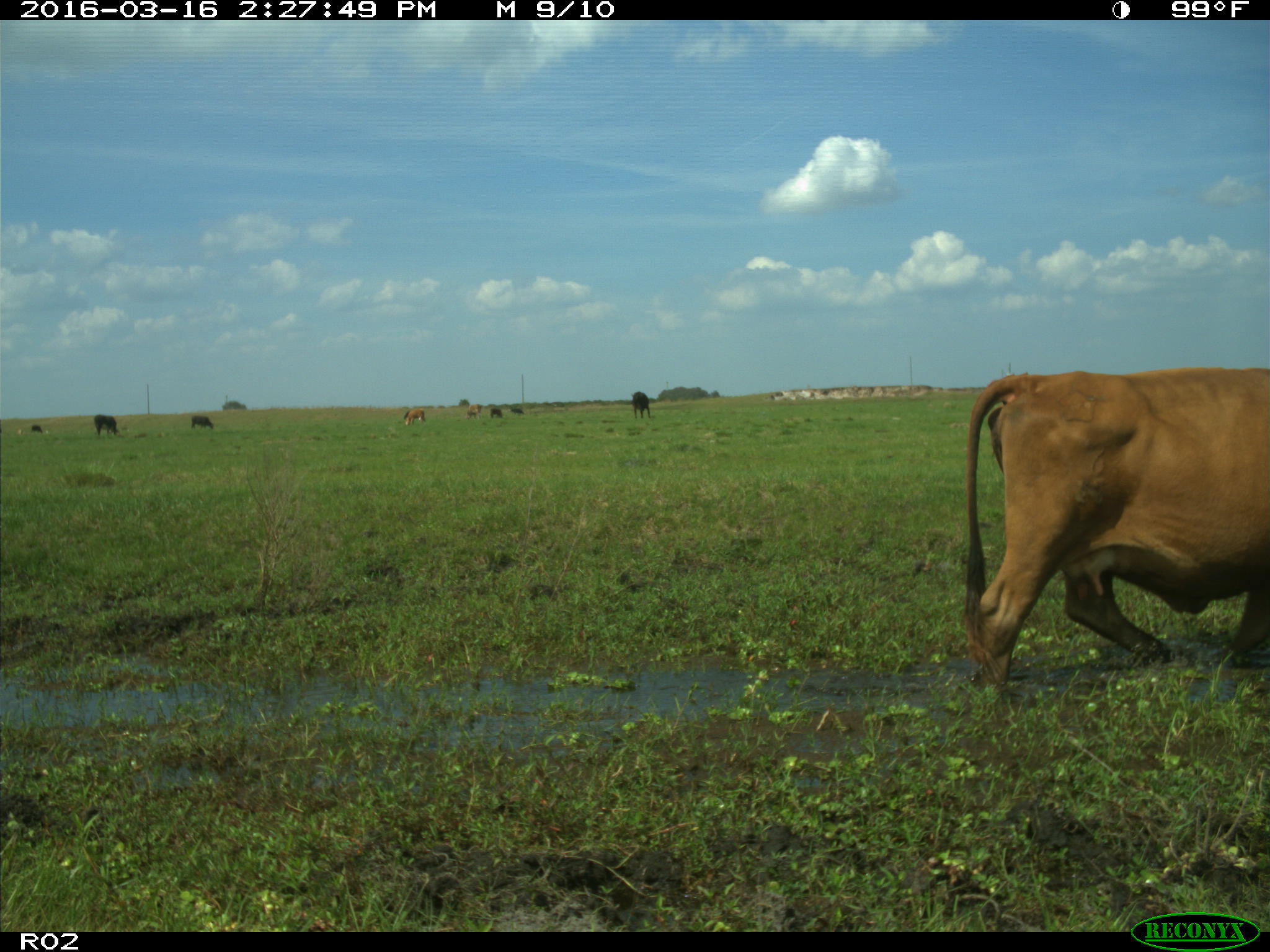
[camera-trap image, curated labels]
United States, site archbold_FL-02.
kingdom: Animalia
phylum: Chordata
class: Mammalia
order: Artiodactyla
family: Bovidae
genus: Bos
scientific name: Bos taurus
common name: domestic cow